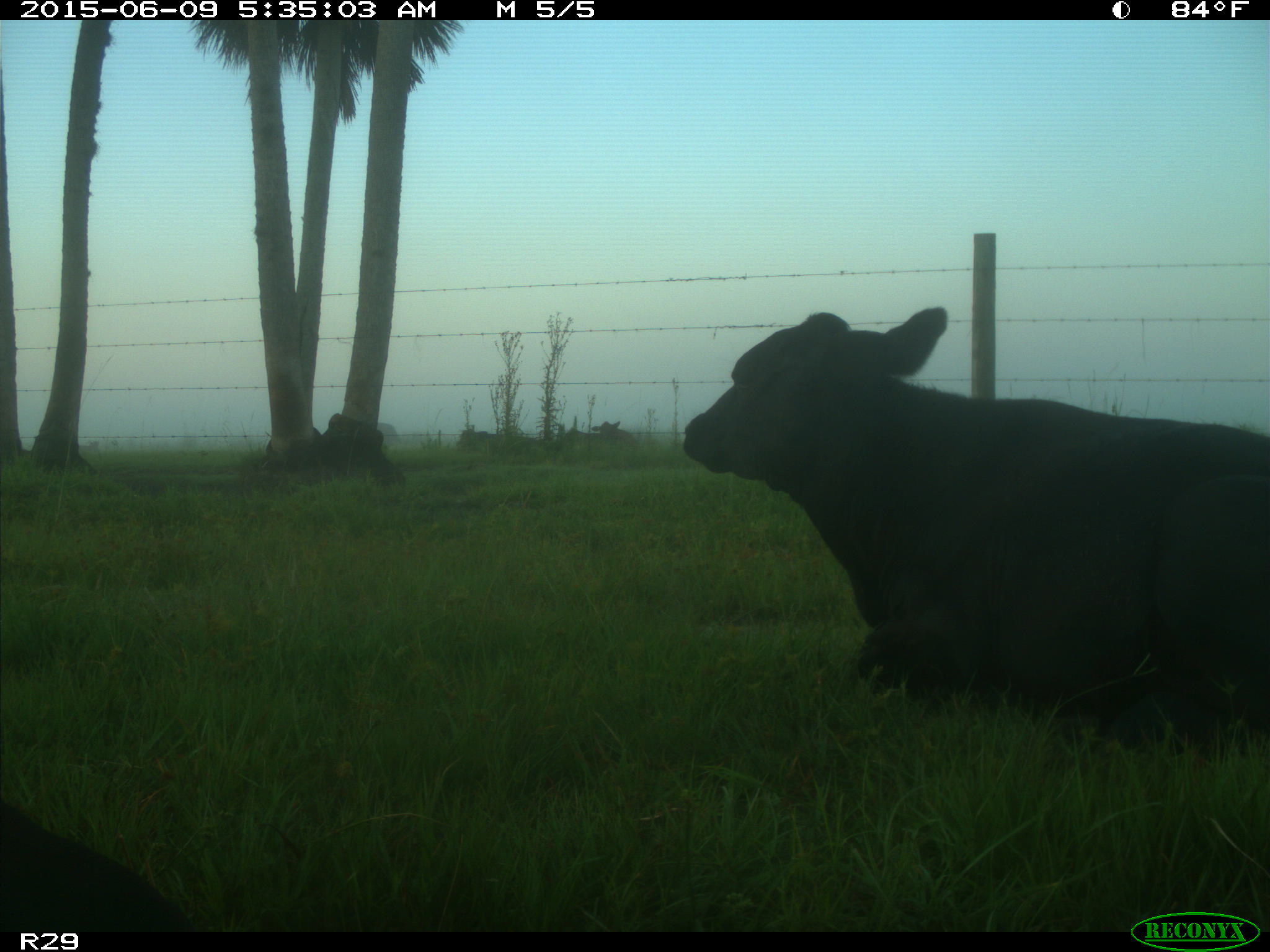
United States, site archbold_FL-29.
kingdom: Animalia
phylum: Chordata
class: Mammalia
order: Artiodactyla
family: Bovidae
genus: Bos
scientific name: Bos taurus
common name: domestic cow